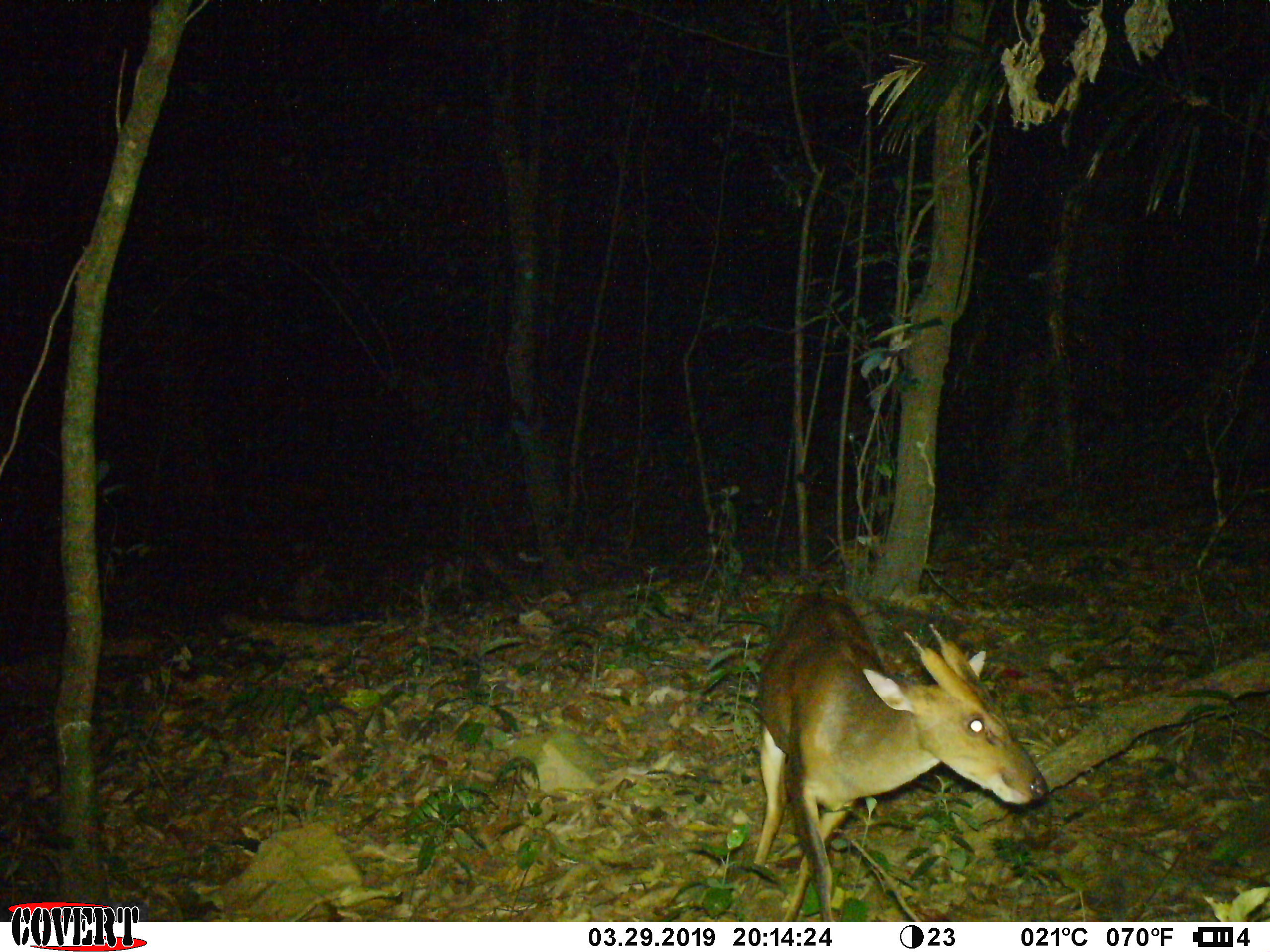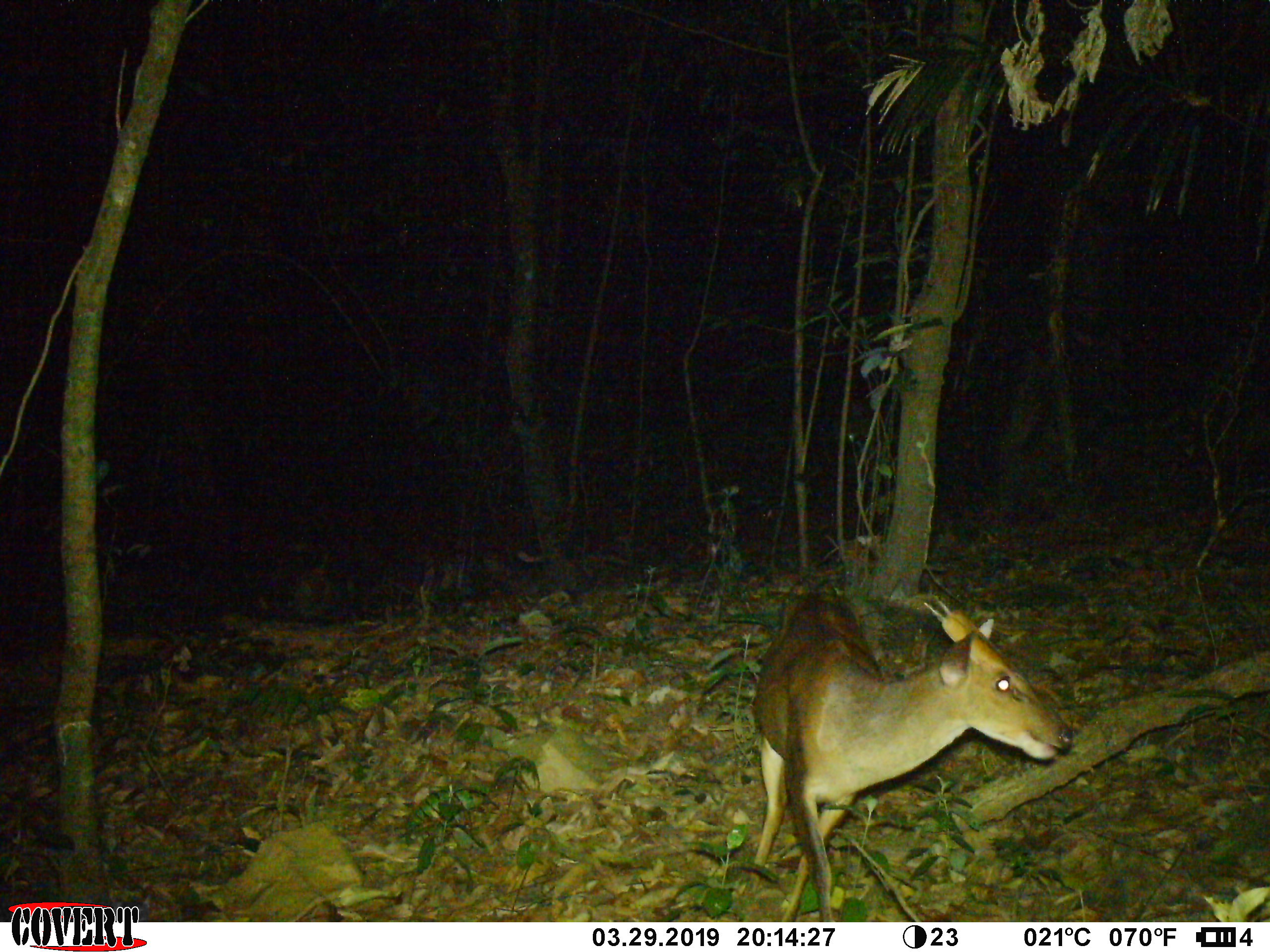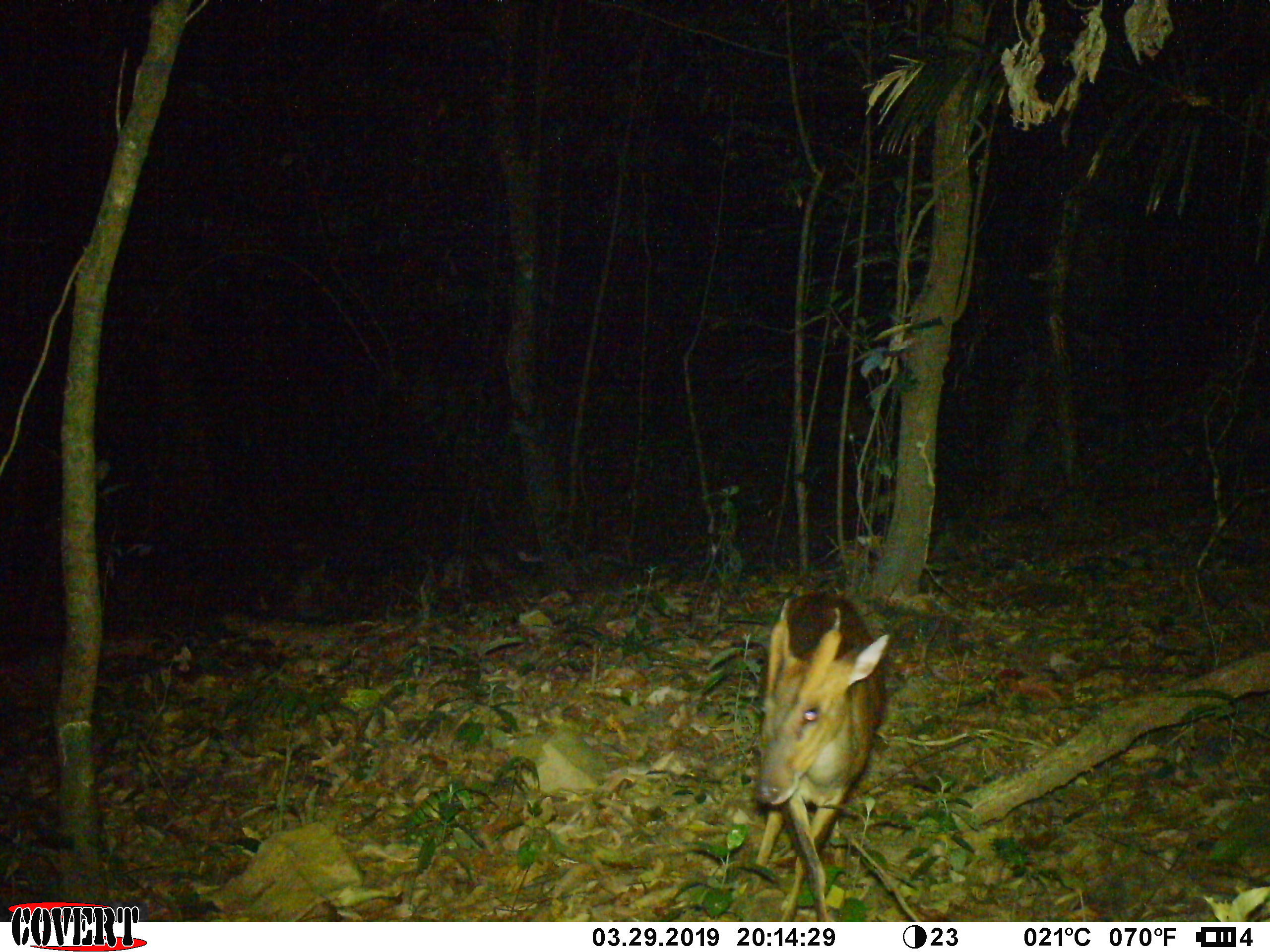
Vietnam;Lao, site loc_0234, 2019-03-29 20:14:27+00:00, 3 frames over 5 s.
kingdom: Animalia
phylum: Chordata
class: Mammalia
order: Artiodactyla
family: Cervidae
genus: Muntiacus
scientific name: Muntiacus vuquangensis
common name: large-antlered muntjac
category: large antlered muntjac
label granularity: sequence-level